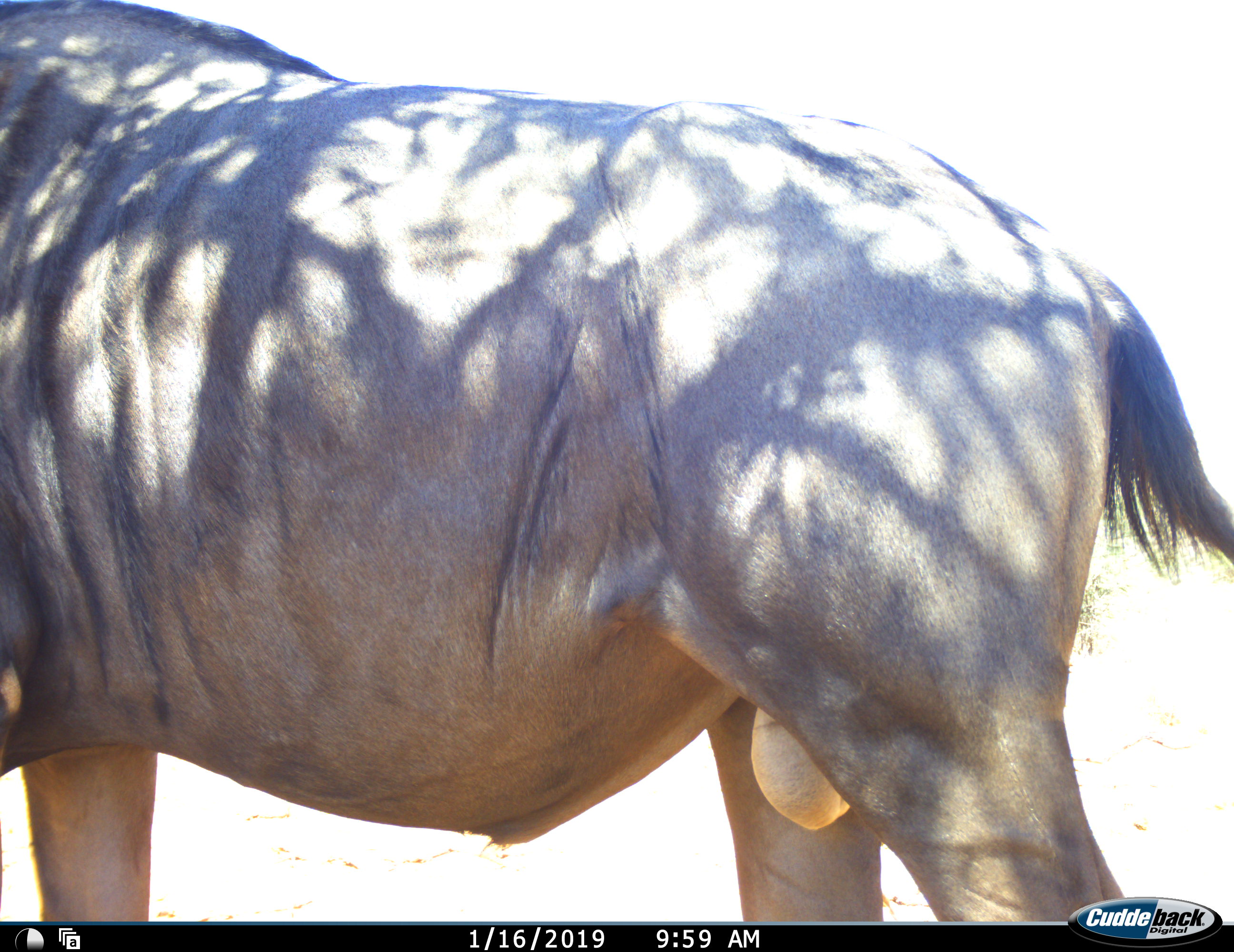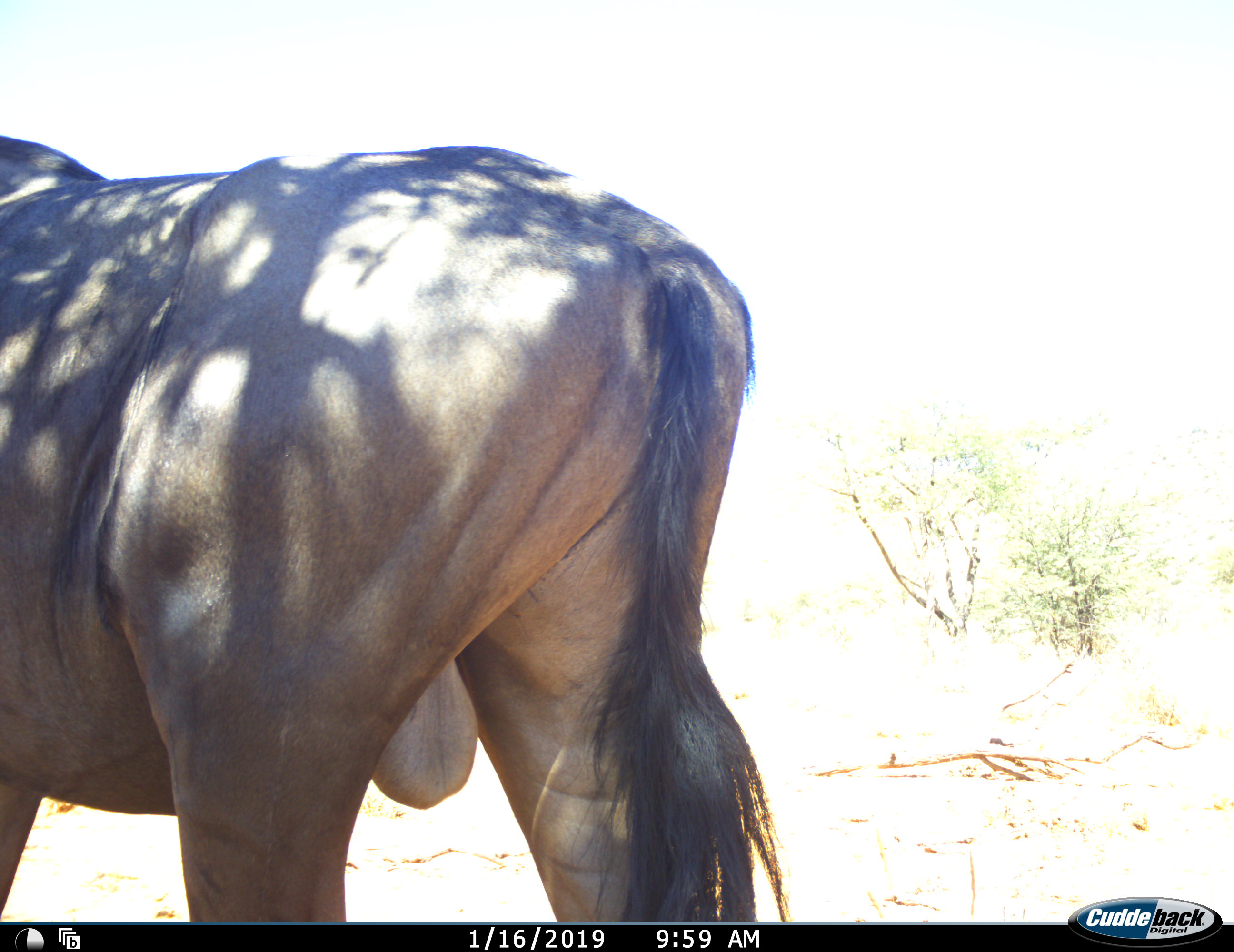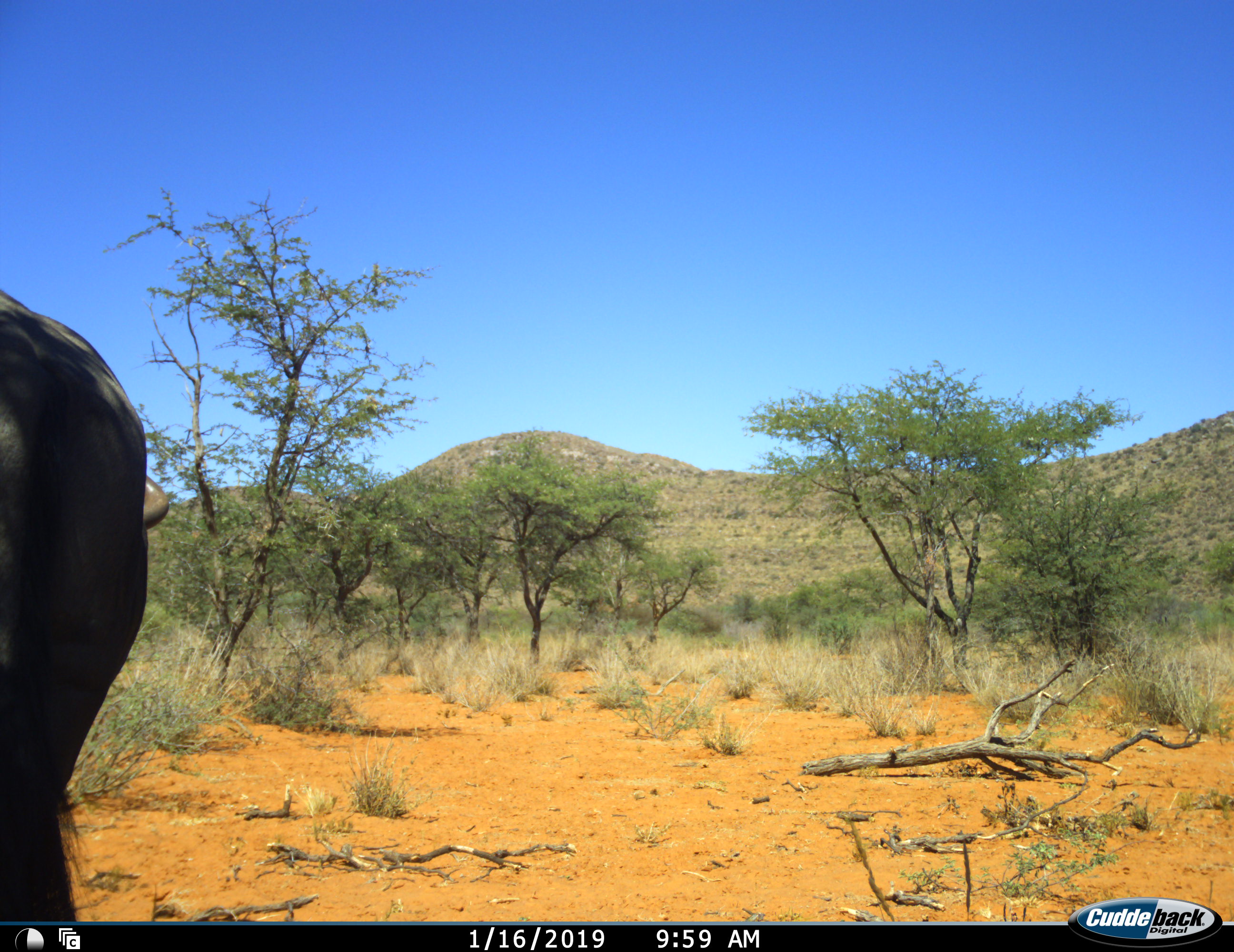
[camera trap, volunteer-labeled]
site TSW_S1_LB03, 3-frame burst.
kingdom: Animalia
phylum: Chordata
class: Mammalia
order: Artiodactyla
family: Bovidae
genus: Connochaetes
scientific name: Connochaetes taurinus taurinus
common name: blue wildebeest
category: wildebeestblue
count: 1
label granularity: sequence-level